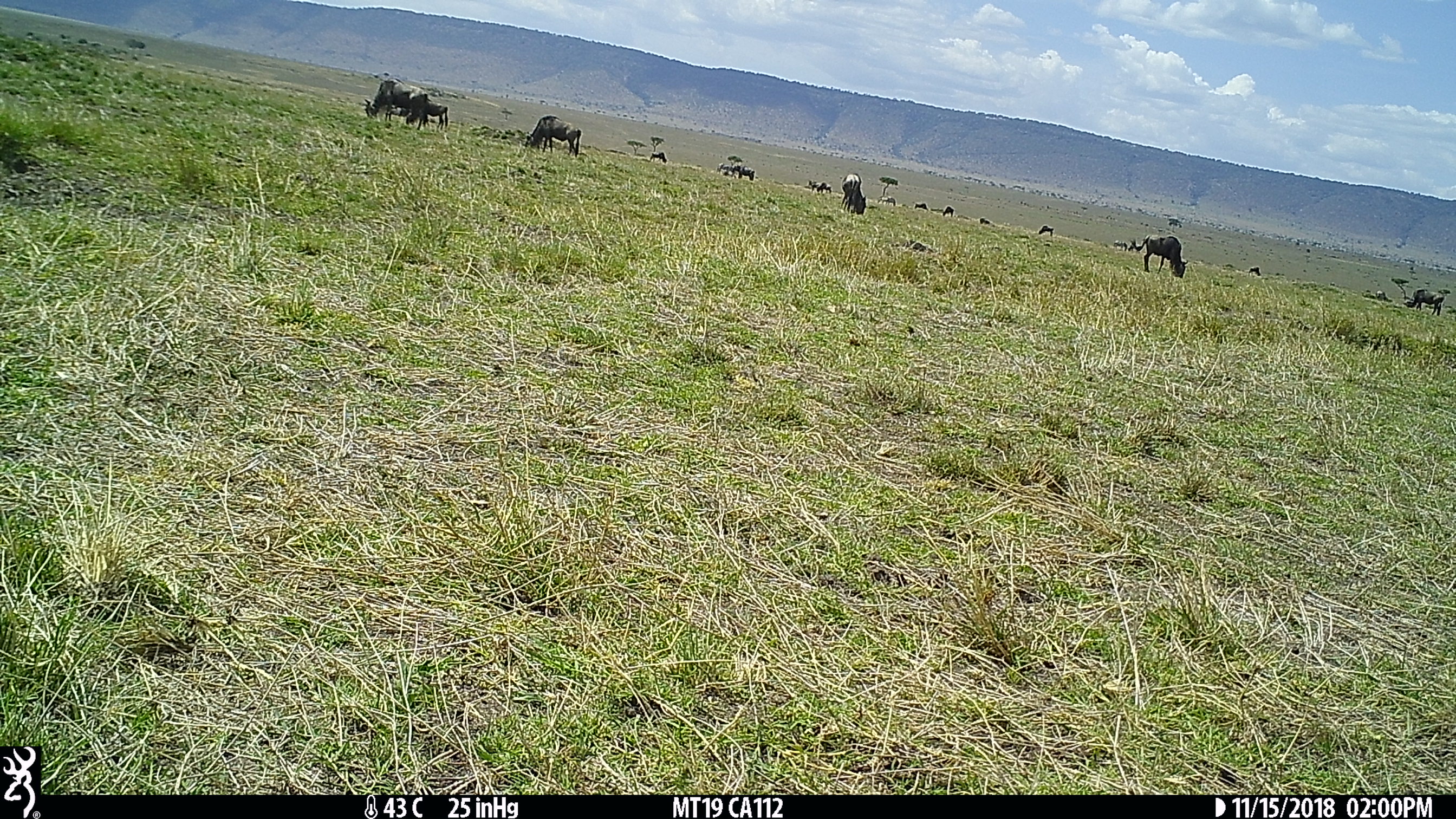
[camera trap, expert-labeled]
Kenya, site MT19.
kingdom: Animalia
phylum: Chordata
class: Mammalia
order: Artiodactyla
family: Bovidae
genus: Connochaetes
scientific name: Connochaetes taurinus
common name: blue wildebeest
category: wildebeest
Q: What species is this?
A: Wildebeest (blue wildebeest) (Connochaetes taurinus).